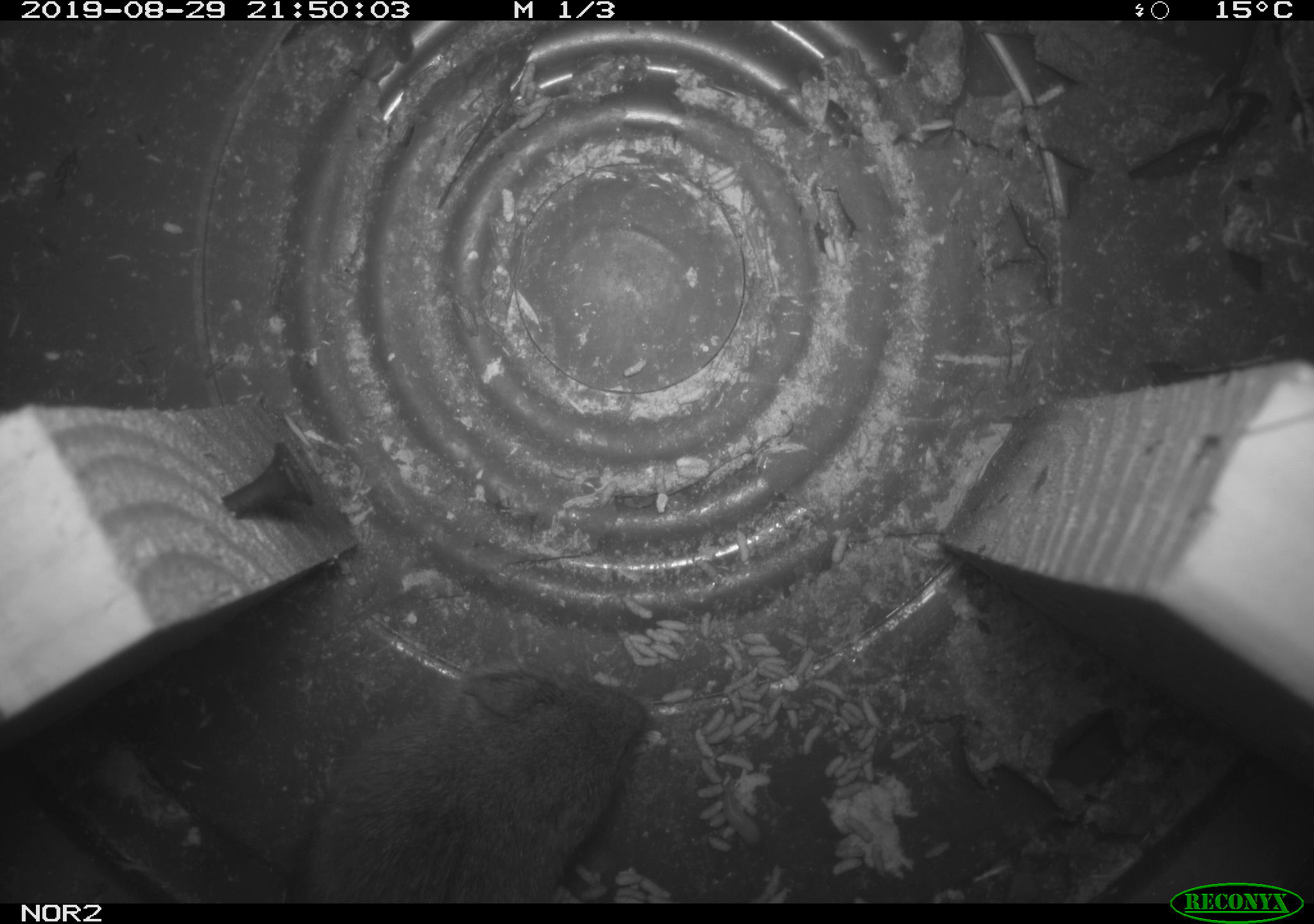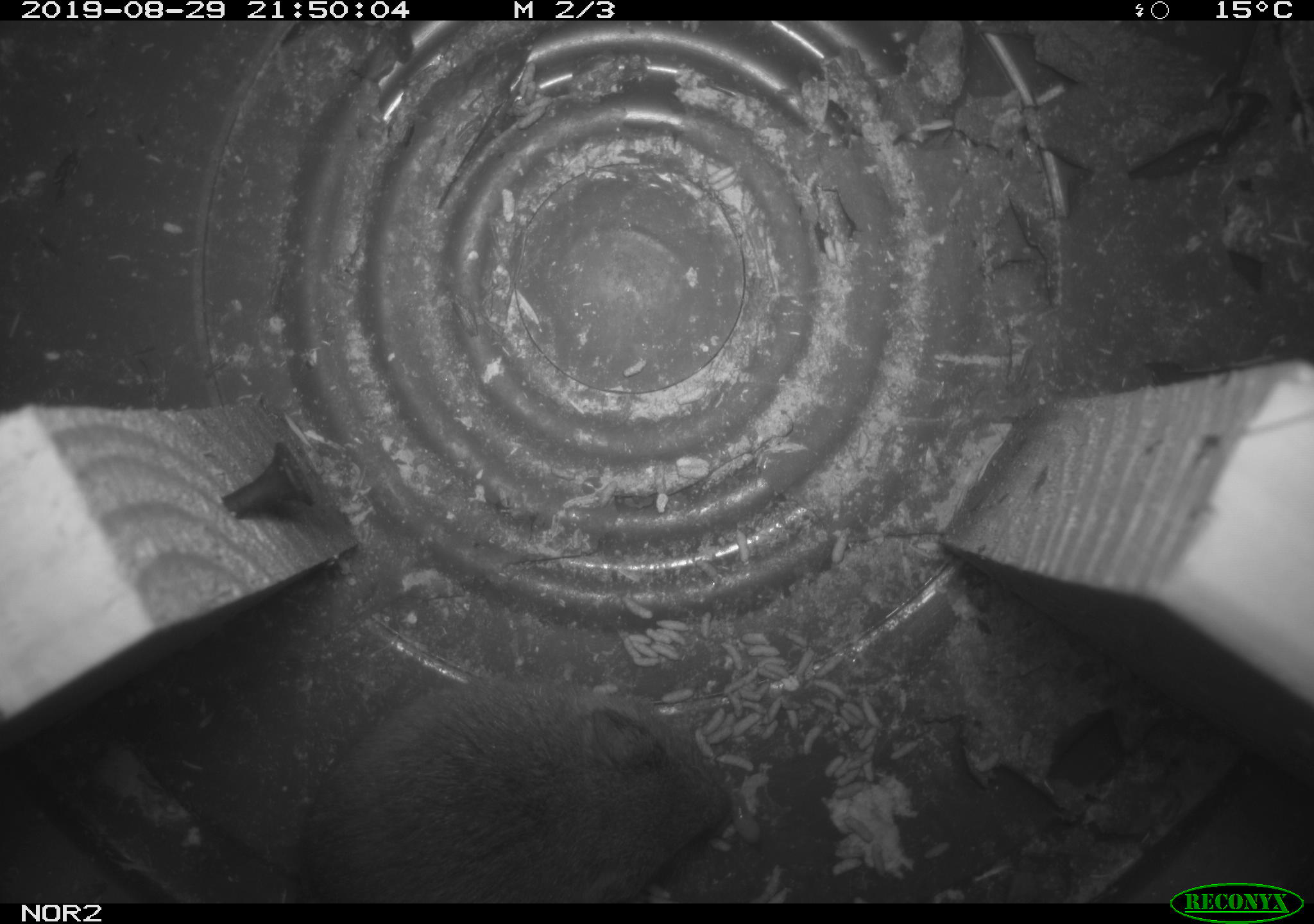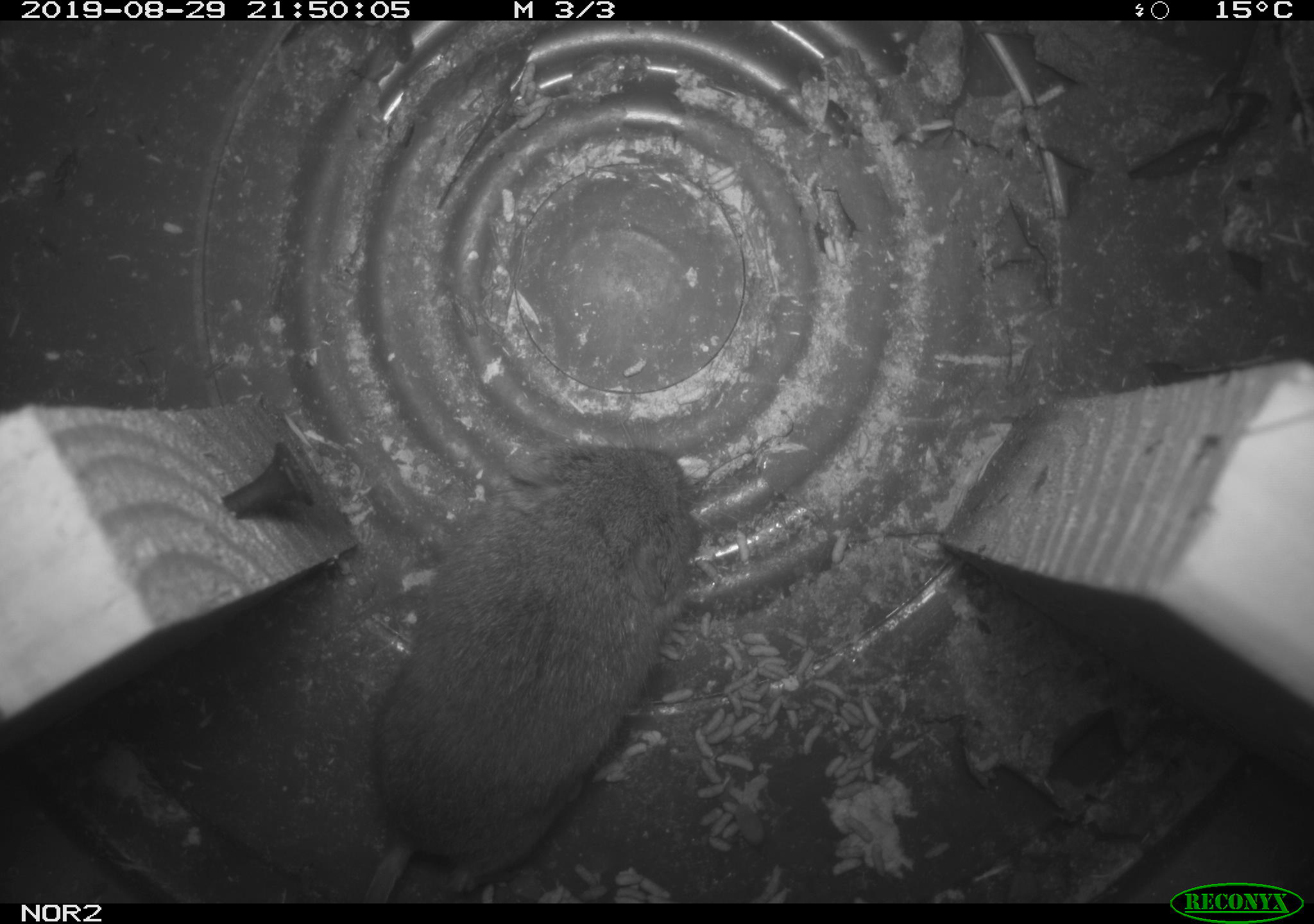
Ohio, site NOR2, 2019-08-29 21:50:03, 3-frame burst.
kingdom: Animalia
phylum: Chordata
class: Mammalia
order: Rodentia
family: Cricetidae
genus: Microtus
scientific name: Microtus pennsylvanicus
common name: meadow vole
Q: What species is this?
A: Meadow vole (Microtus pennsylvanicus).